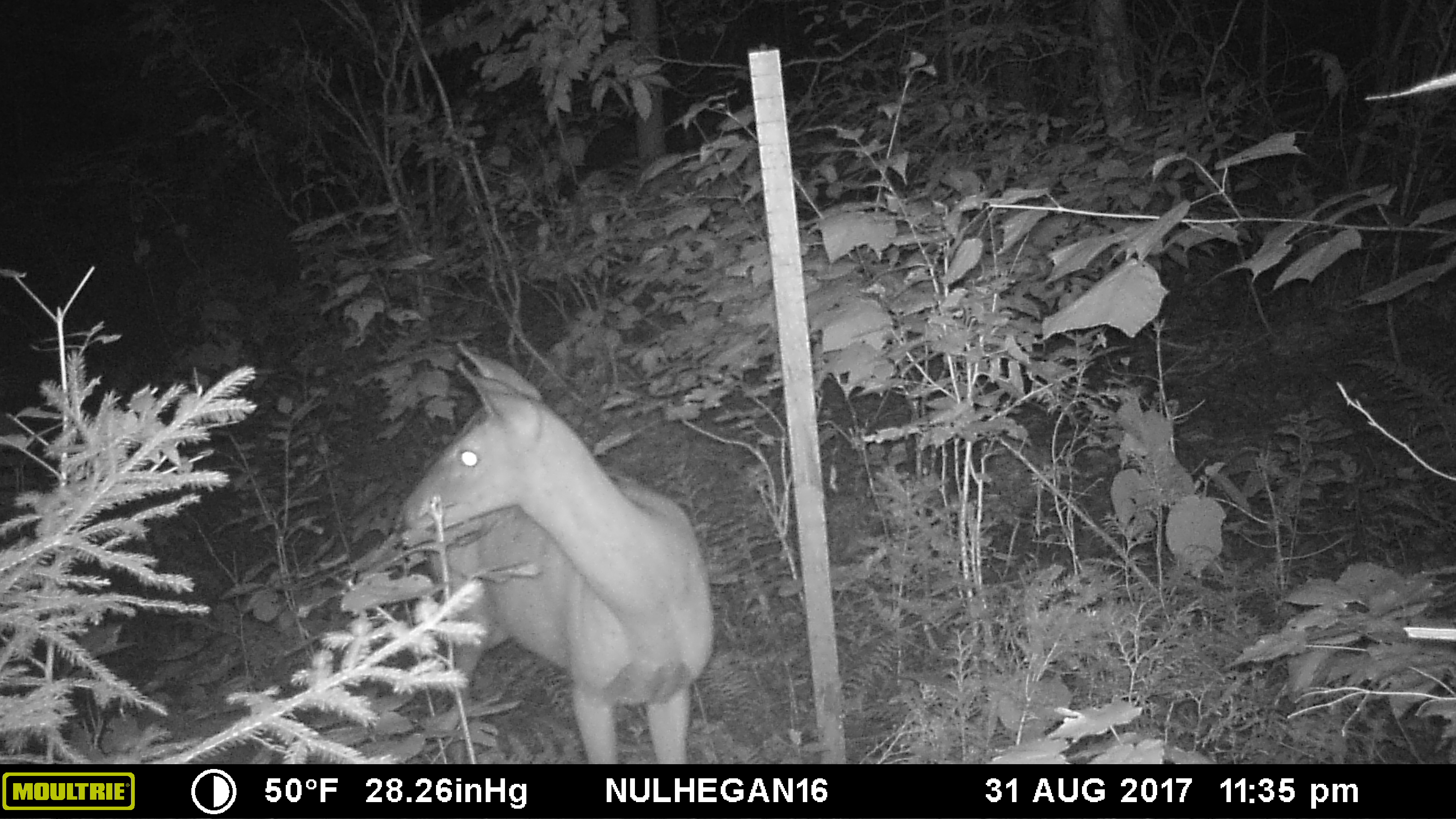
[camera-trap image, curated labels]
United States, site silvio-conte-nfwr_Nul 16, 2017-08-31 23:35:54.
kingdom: Animalia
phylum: Chordata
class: Mammalia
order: Artiodactyla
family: Cervidae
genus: Odocoileus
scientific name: Odocoileus virginianus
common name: white-tailed deer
White-tailed deer (Odocoileus virginianus).